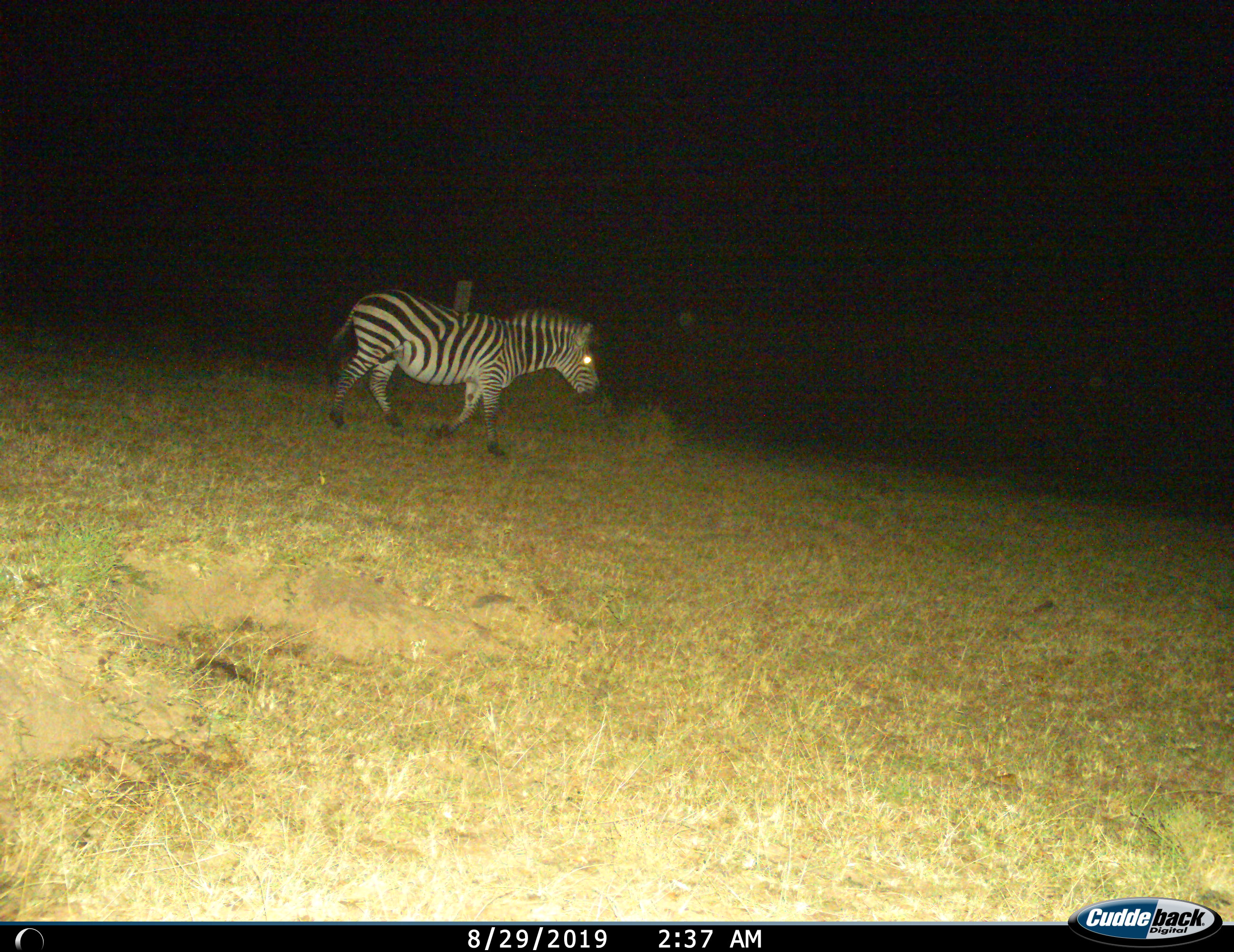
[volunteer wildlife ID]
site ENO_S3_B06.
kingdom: Animalia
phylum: Chordata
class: Mammalia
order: Perissodactyla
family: Equidae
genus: Equus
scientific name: Equus quagga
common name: plains zebra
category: zebraplains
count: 1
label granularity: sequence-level